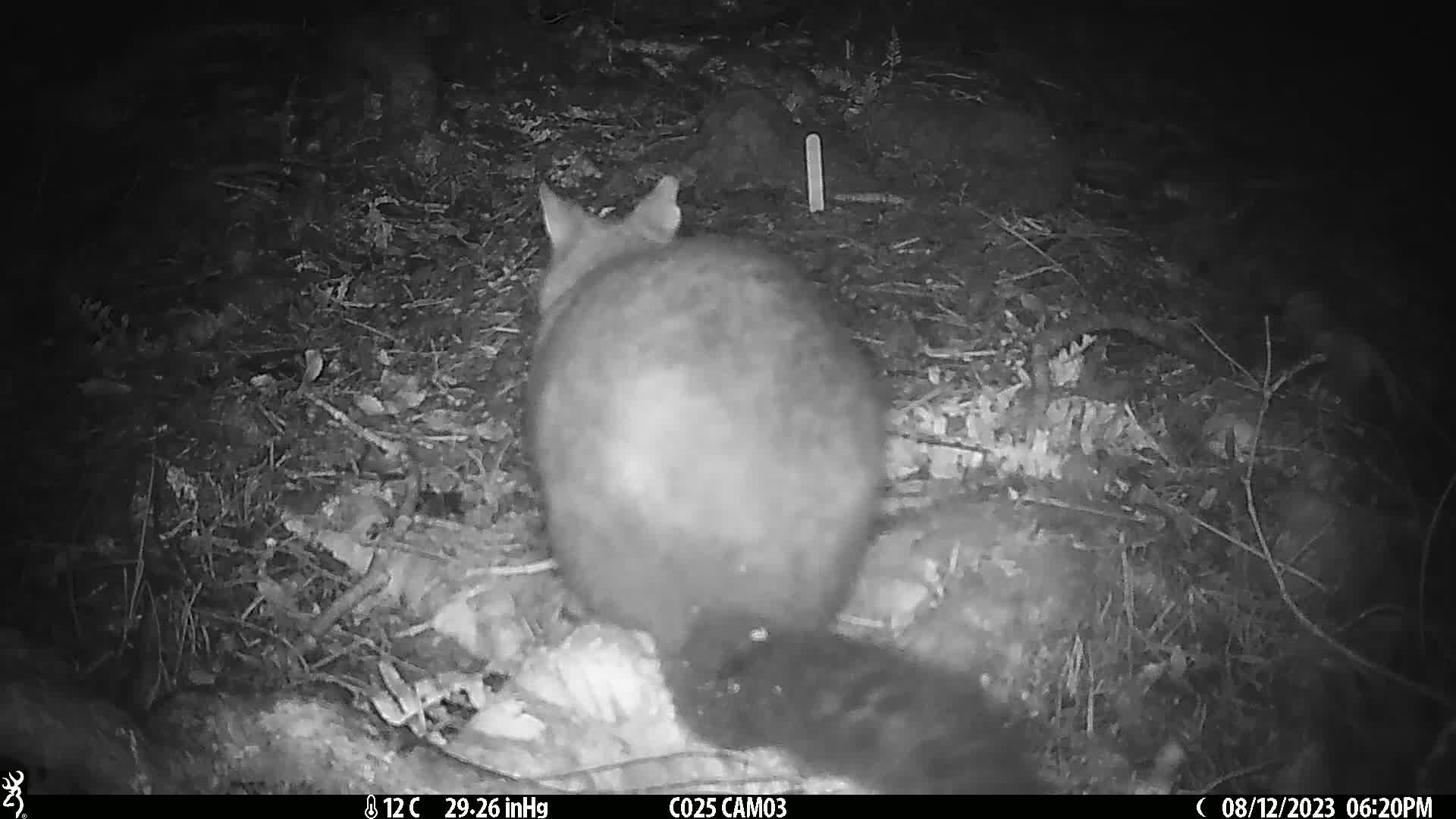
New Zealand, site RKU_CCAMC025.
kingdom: Animalia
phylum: Chordata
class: Mammalia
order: Diprotodontia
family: Phalangeridae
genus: Trichosurus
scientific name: Trichosurus vulpecula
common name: common brushtail possum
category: possum